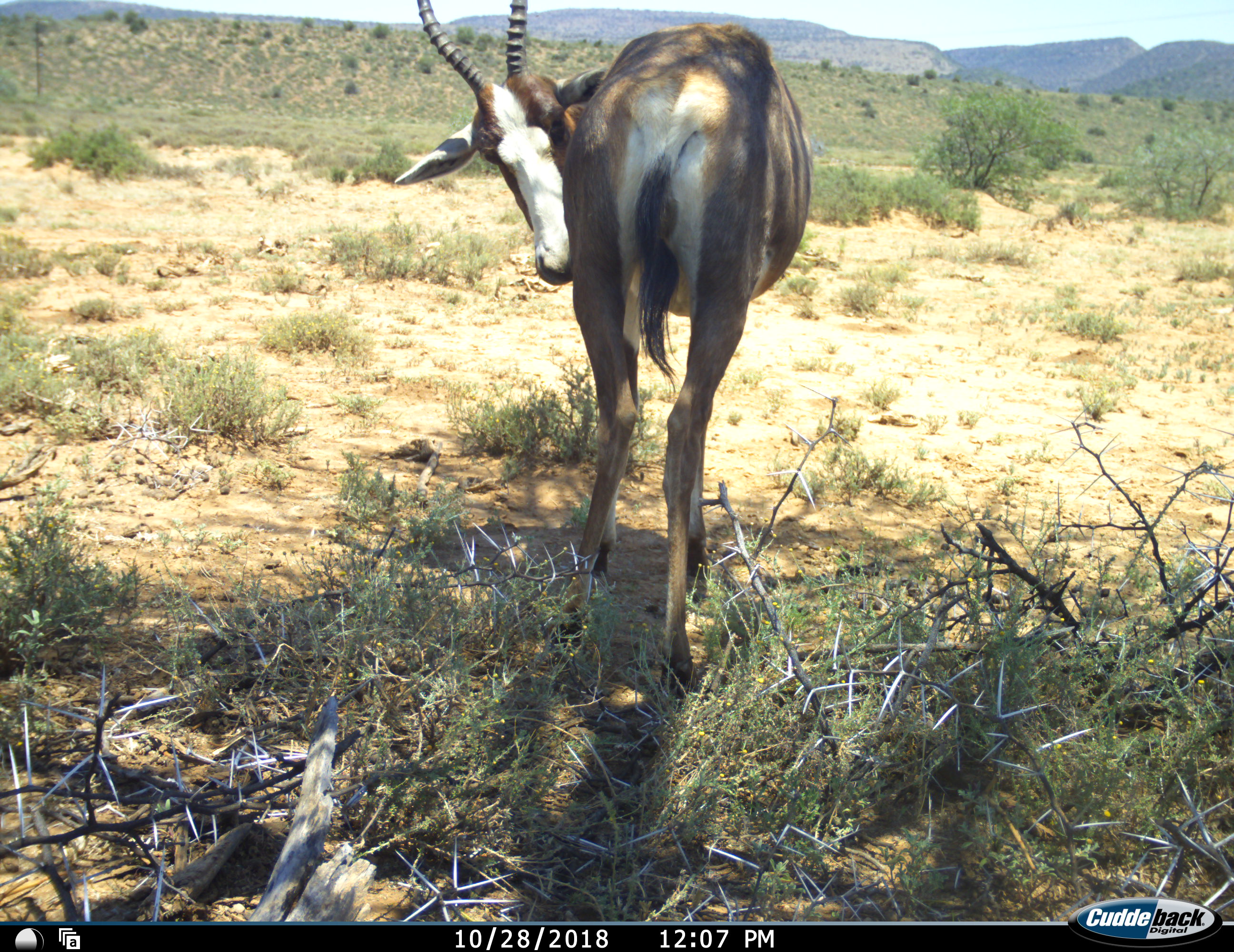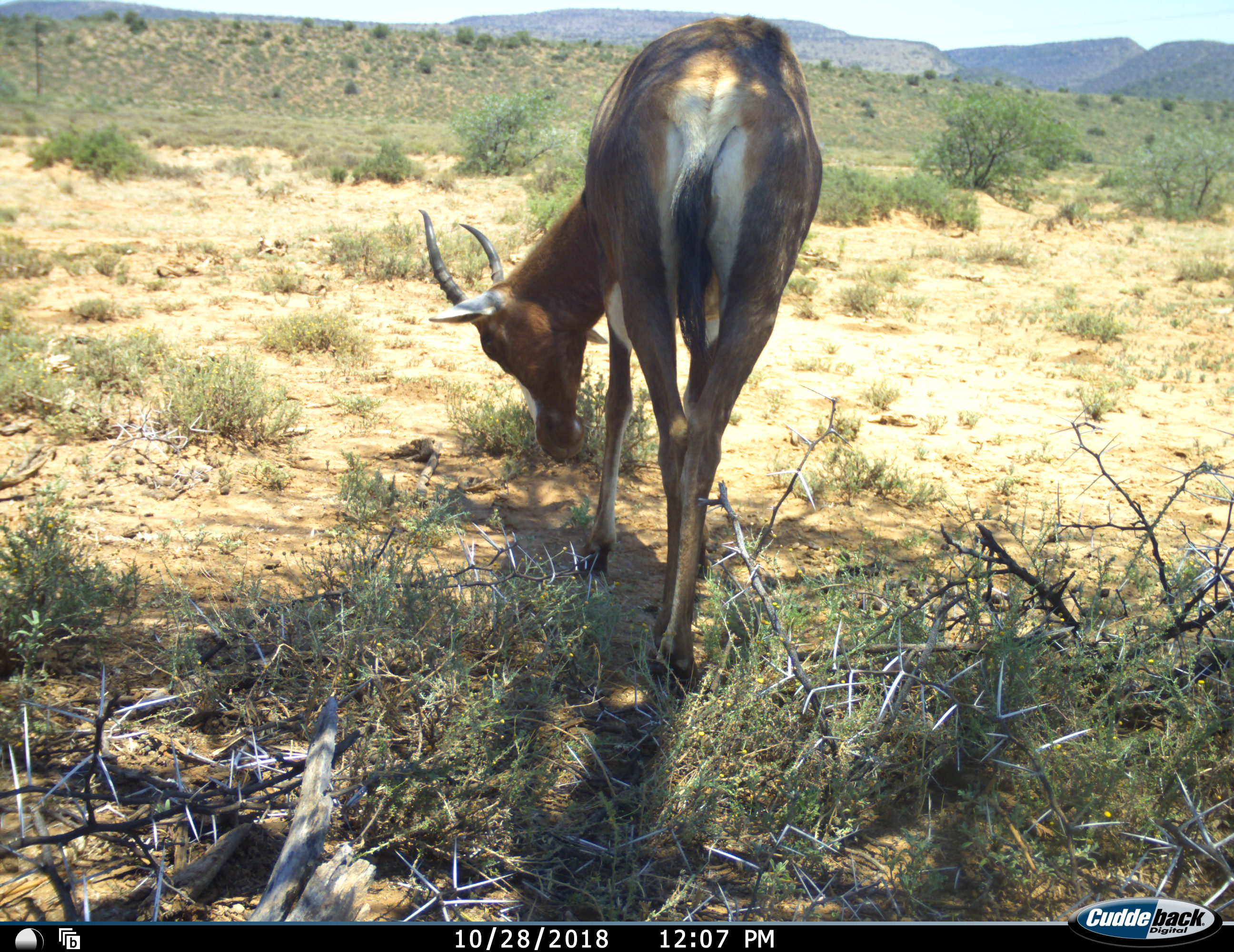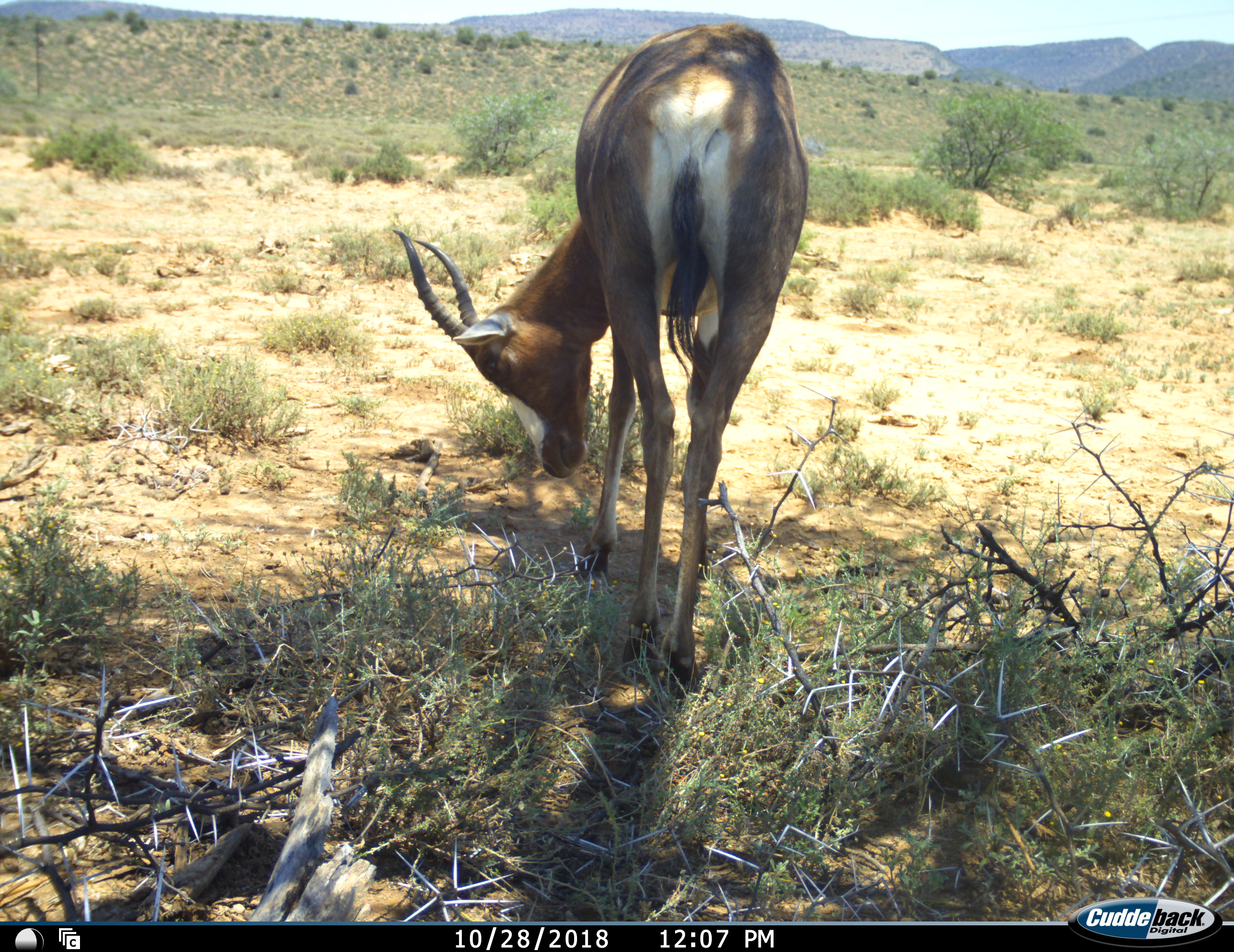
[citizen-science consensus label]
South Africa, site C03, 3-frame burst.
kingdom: Animalia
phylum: Chordata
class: Mammalia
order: Artiodactyla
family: Bovidae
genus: Damaliscus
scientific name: Damaliscus pygargus phillipsi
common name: blesbok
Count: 1.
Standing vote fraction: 78%.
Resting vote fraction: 0%.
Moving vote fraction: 11%.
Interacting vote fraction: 0%.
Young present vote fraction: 0%.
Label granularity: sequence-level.